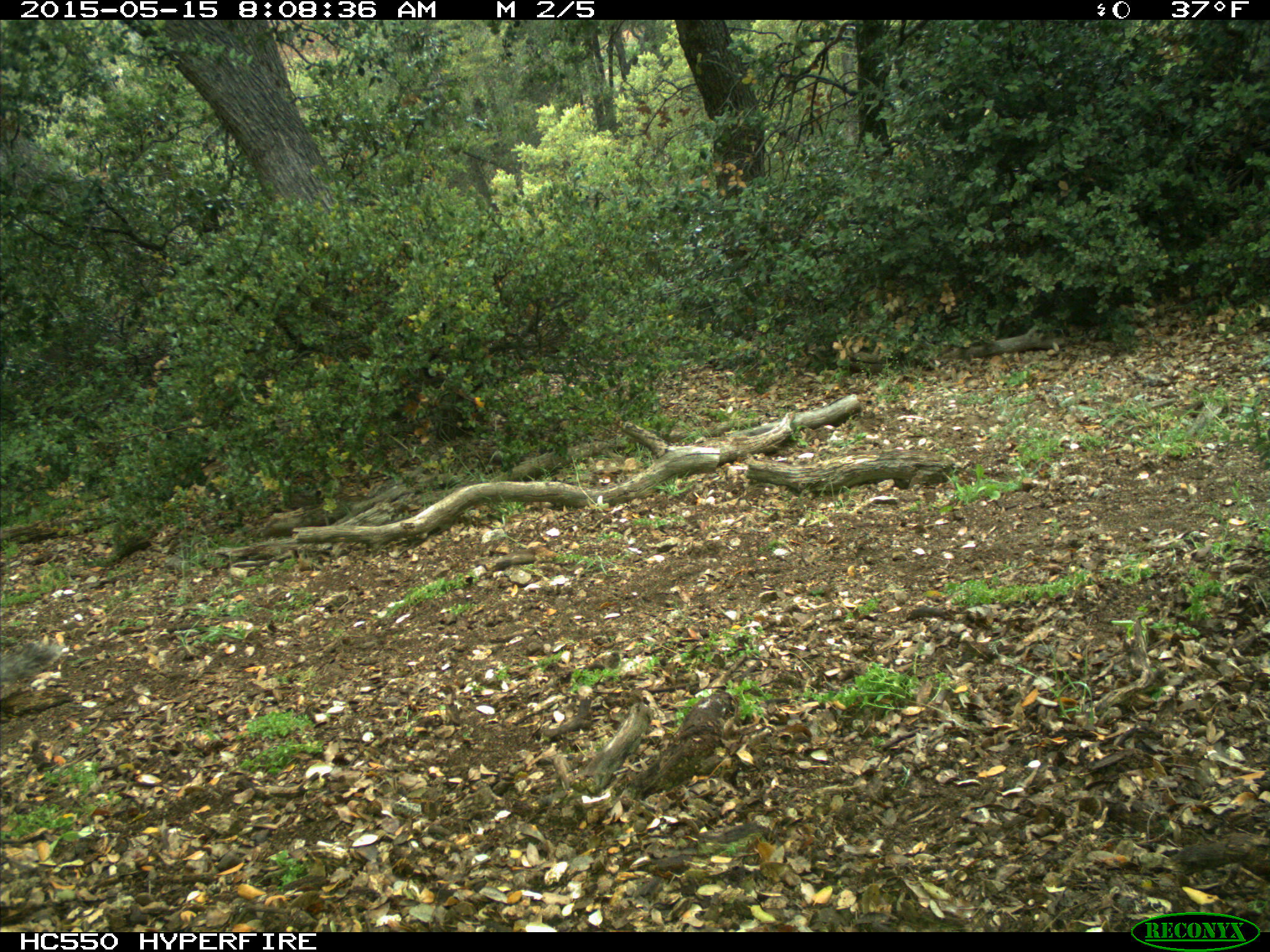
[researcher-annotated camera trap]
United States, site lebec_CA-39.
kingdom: Animalia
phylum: Chordata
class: Mammalia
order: Rodentia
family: Sciuridae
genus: Sciurus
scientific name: Sciurus carolinensis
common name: eastern gray squirrel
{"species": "Sciurus carolinensis (eastern gray squirrel)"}